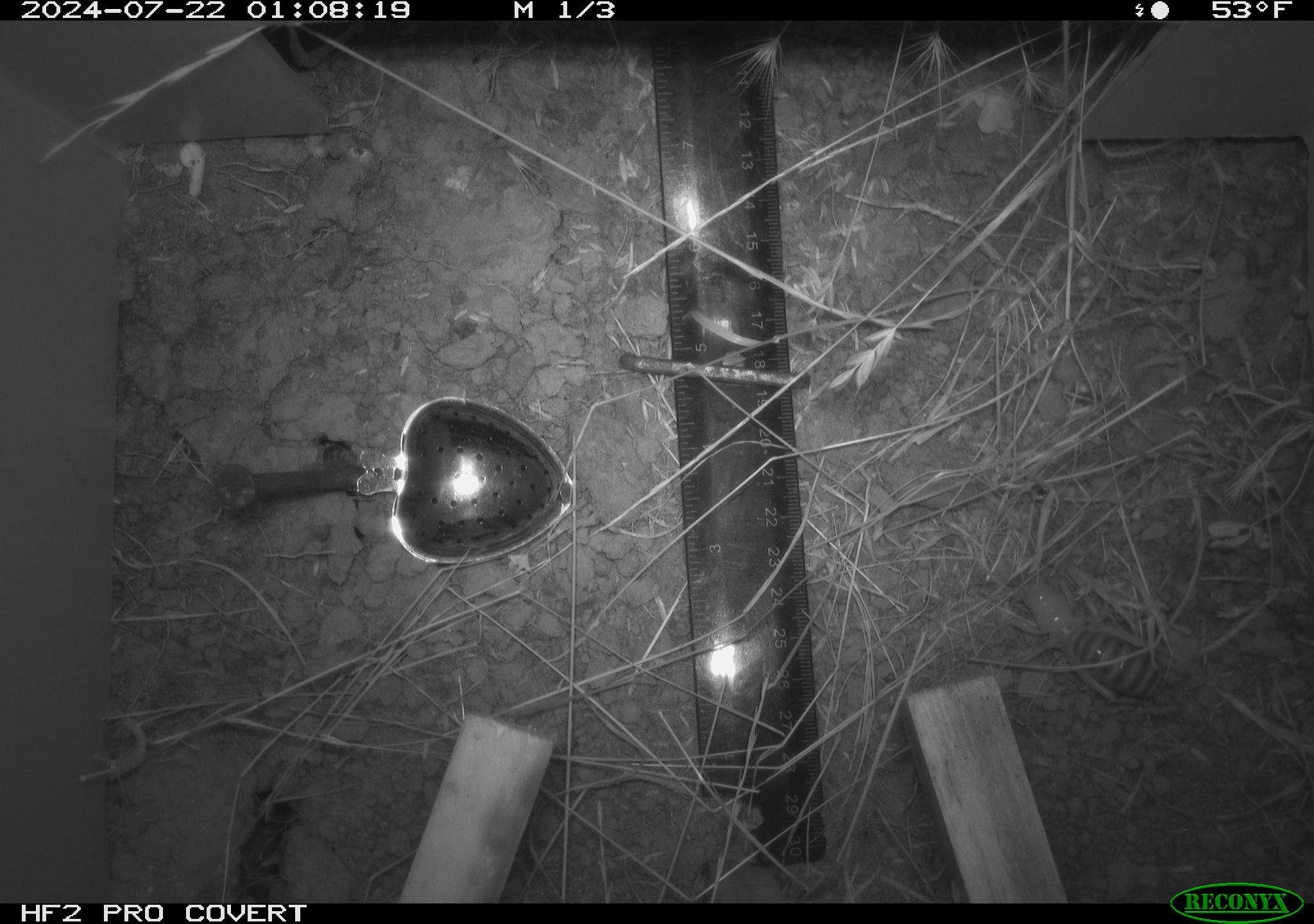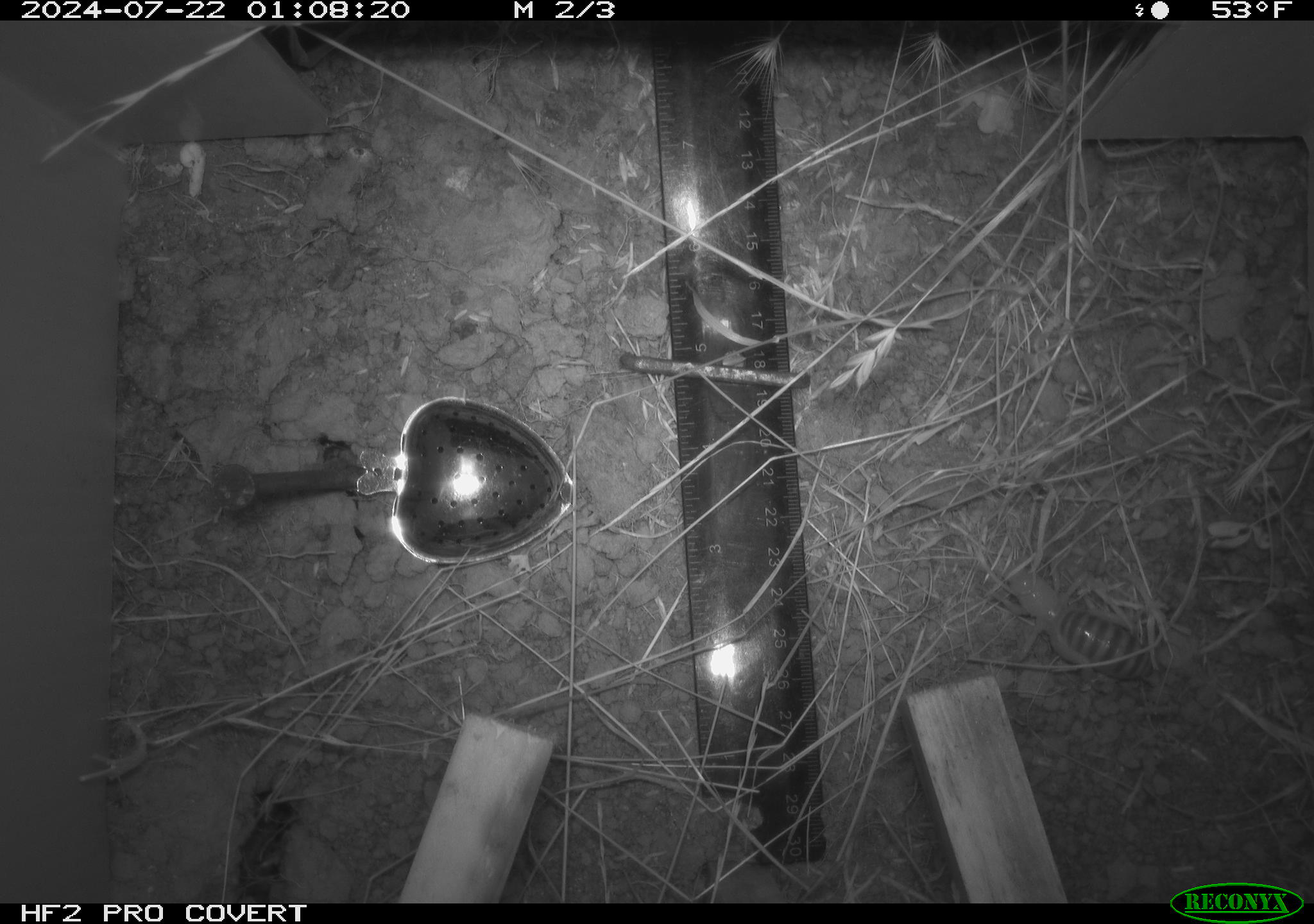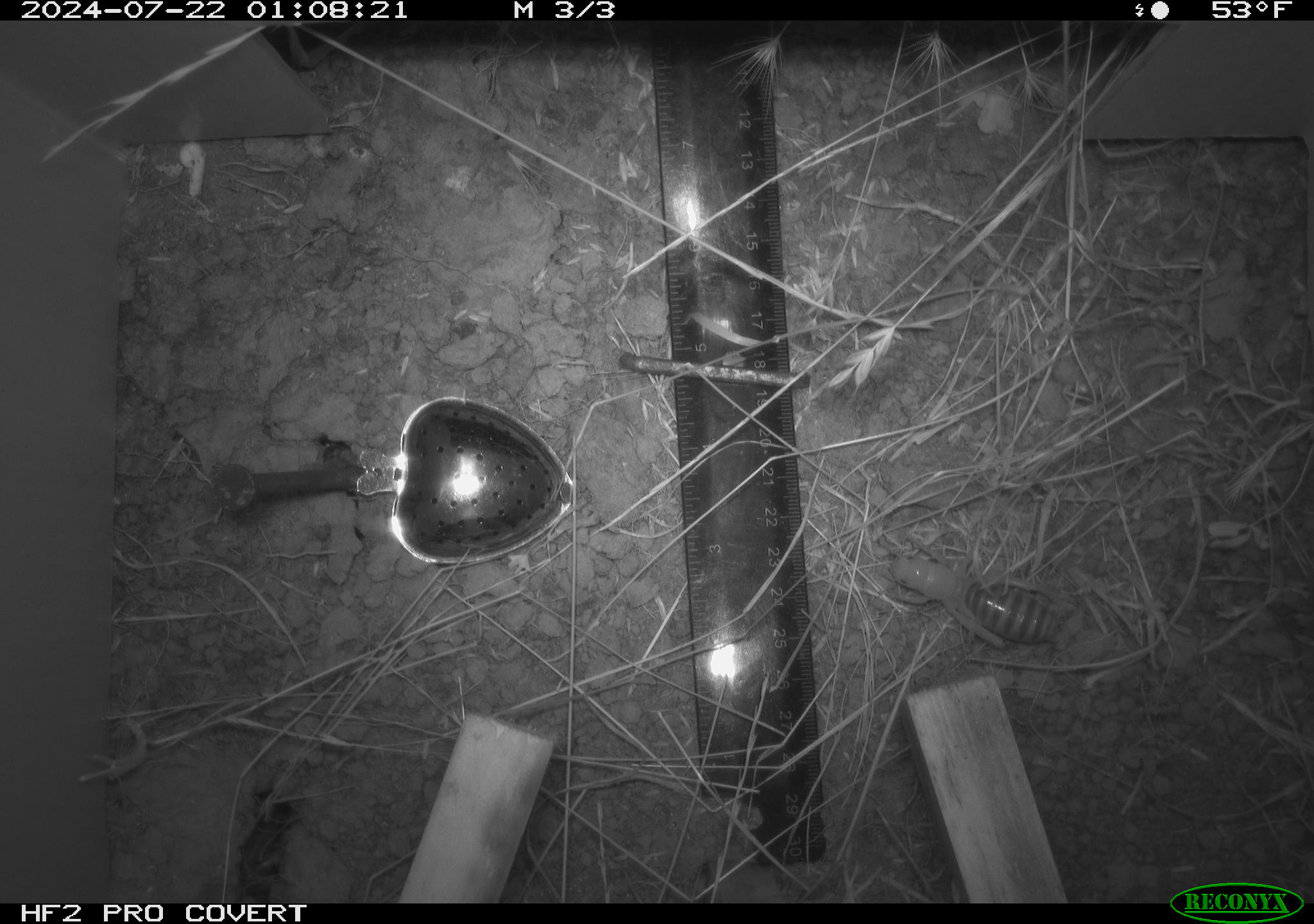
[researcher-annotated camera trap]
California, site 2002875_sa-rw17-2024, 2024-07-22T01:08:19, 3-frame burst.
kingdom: Animalia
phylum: Arthropoda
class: Insecta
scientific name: Insecta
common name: insect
Insect (Insecta).